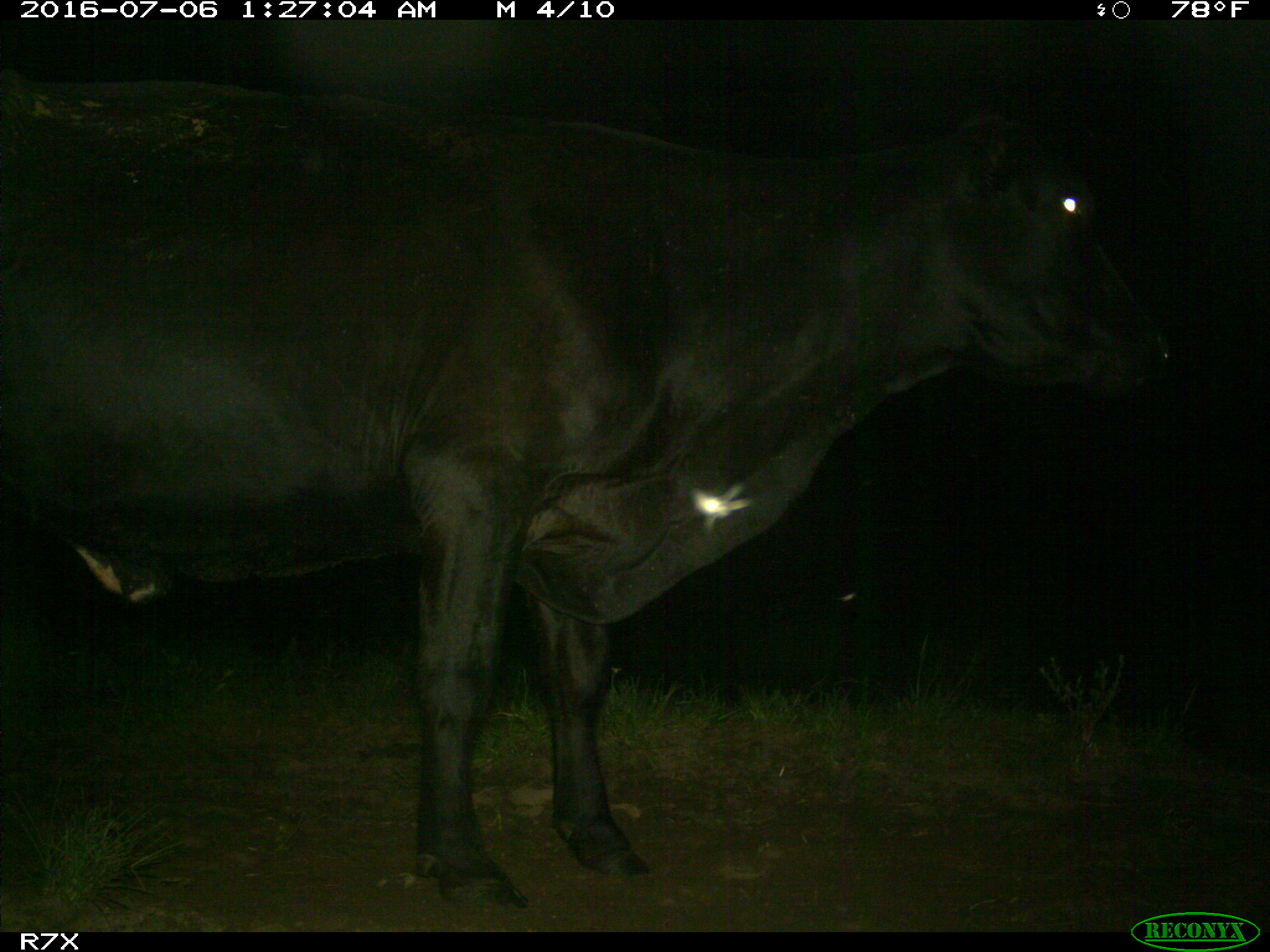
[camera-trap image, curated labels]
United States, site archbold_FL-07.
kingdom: Animalia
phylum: Chordata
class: Mammalia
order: Artiodactyla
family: Bovidae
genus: Bos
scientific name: Bos taurus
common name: domestic cow